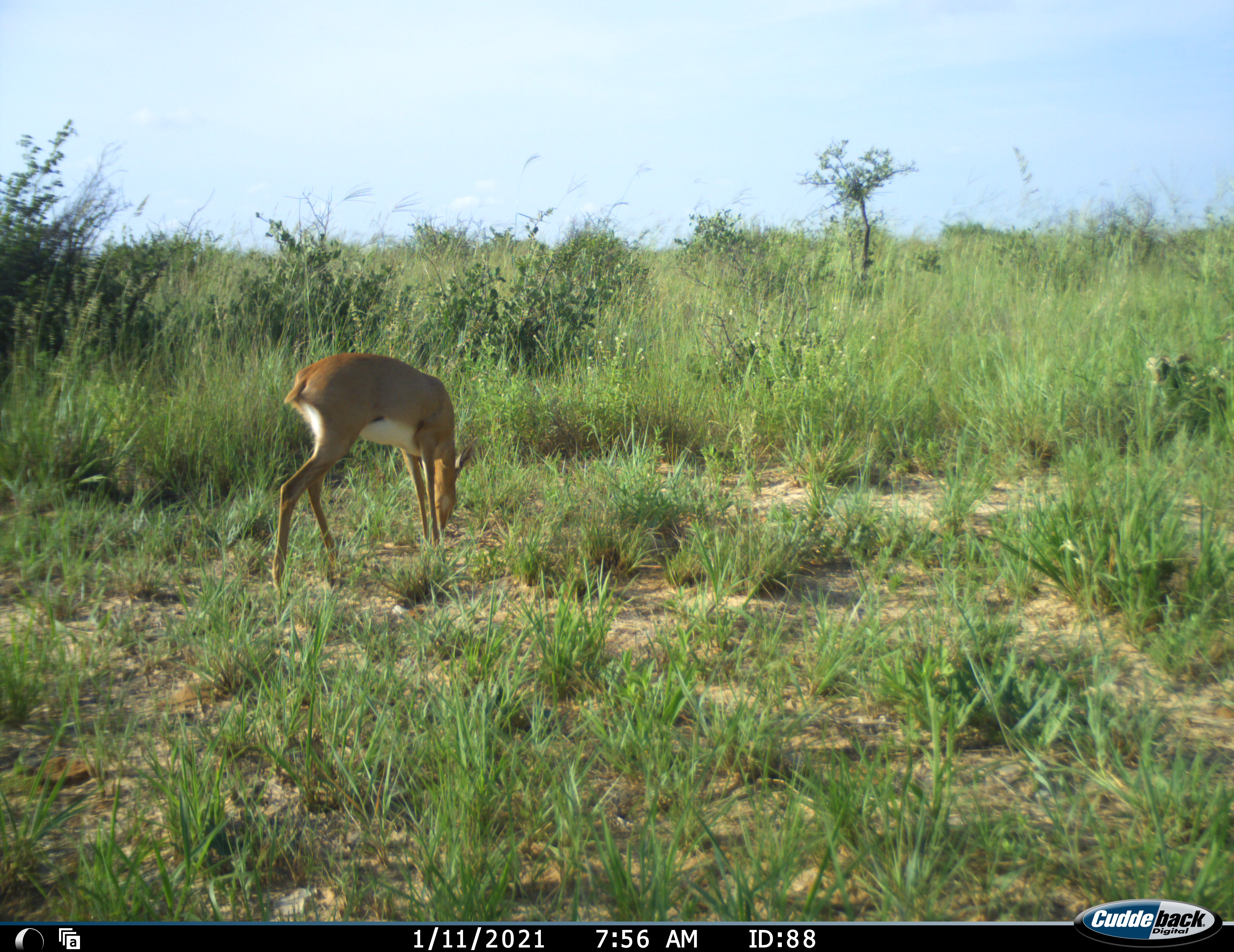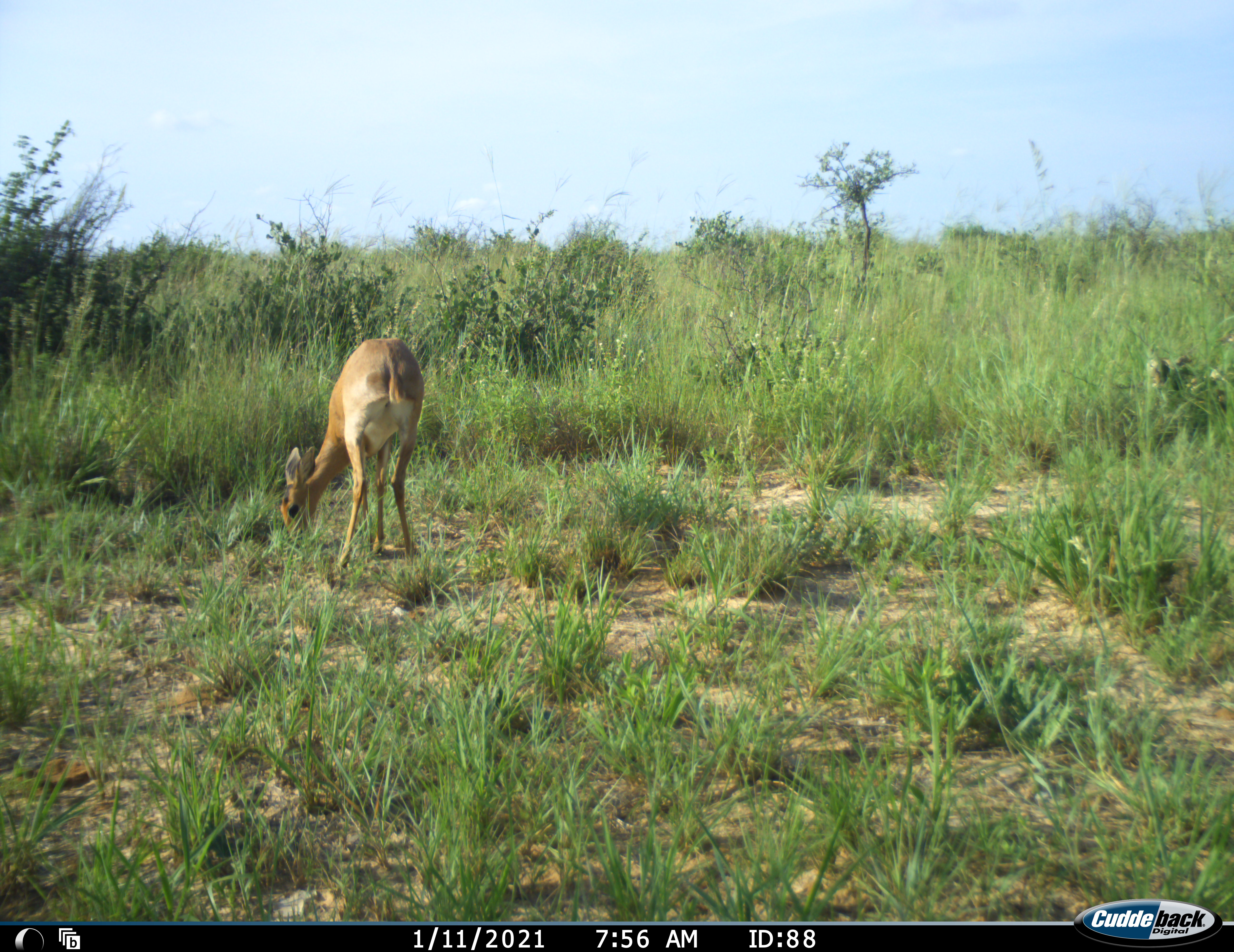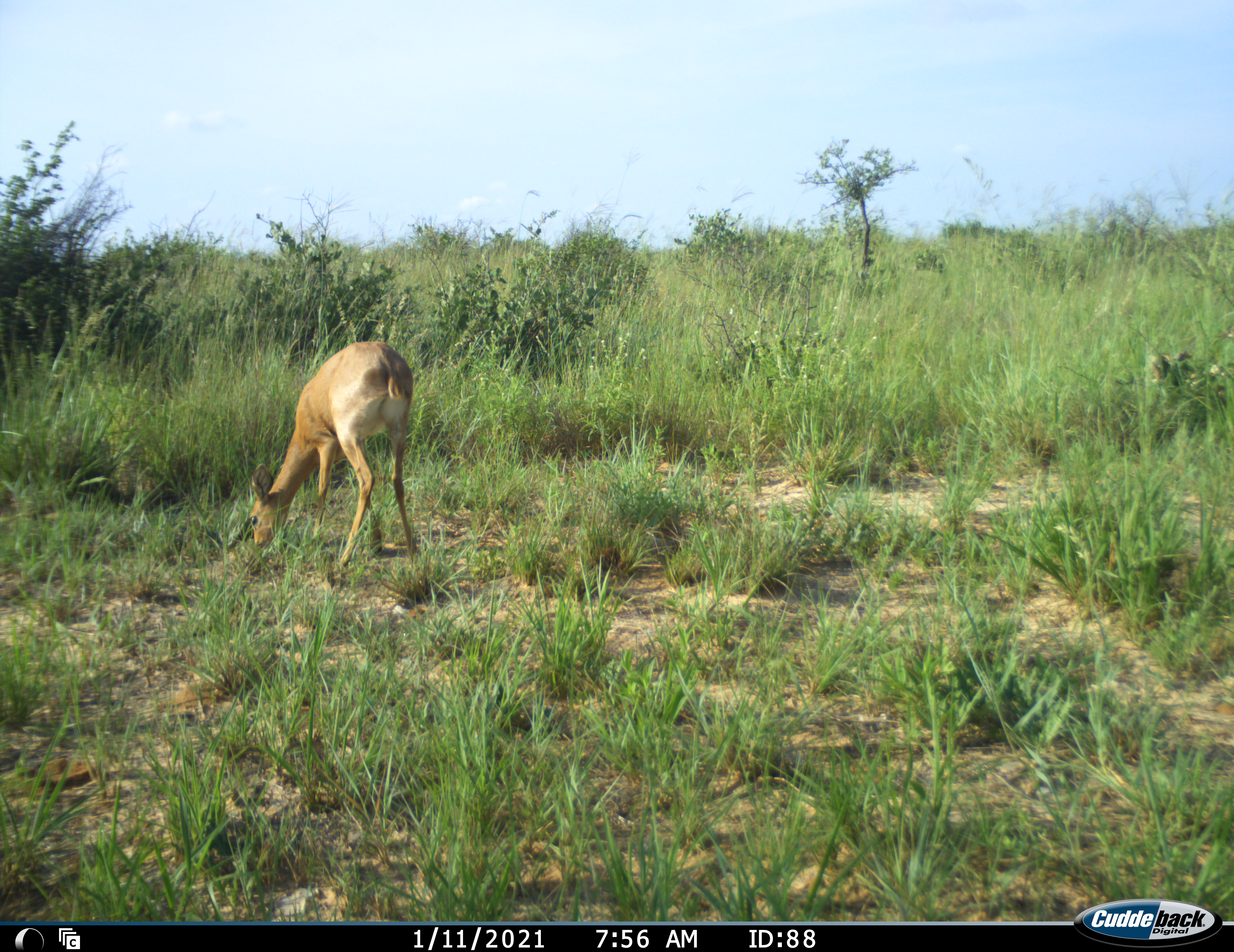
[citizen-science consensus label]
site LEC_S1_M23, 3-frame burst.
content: unidentified animal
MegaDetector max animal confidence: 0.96